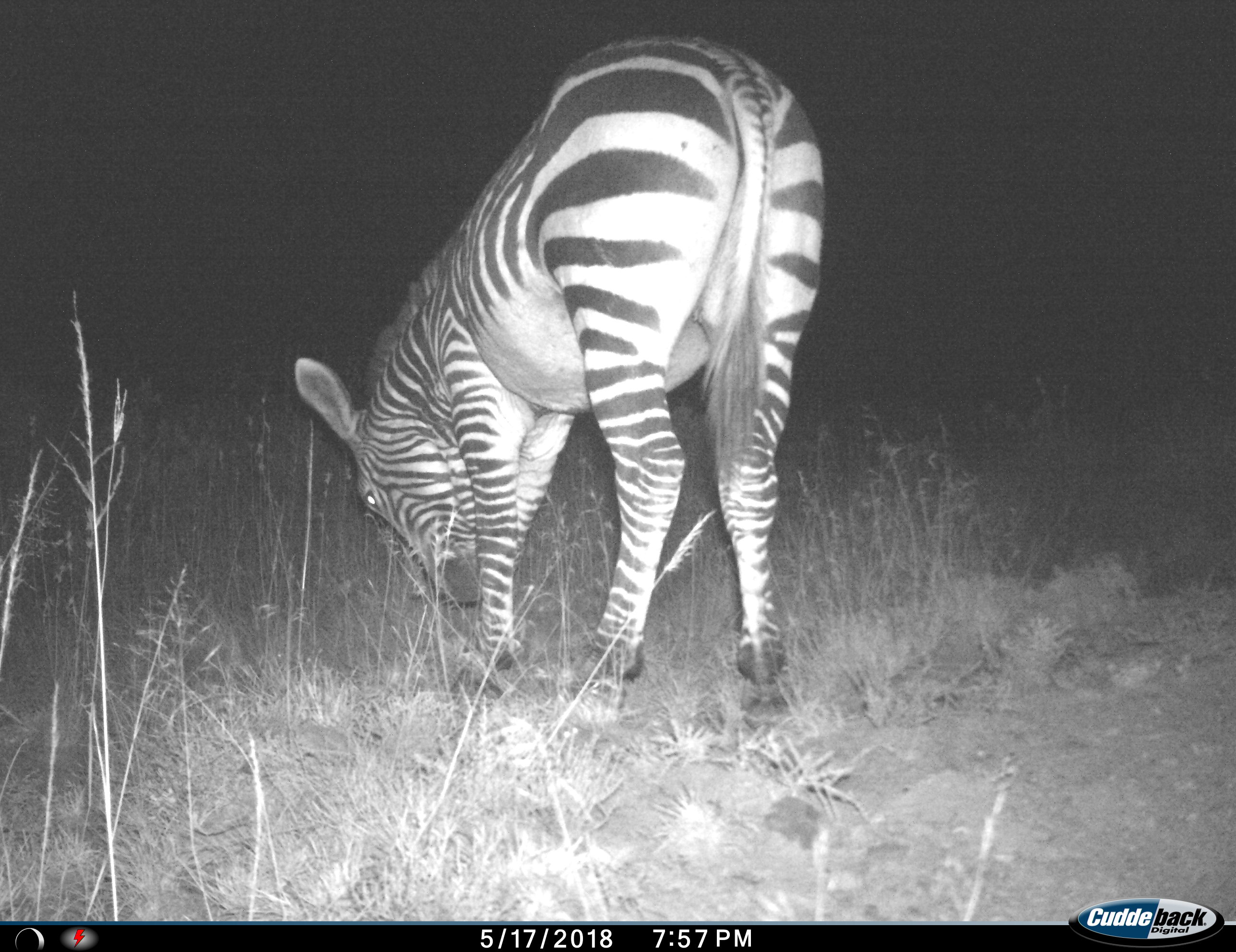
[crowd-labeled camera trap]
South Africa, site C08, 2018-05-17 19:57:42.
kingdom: Animalia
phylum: Chordata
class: Mammalia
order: Perissodactyla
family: Equidae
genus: Equus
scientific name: Equus zebra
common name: mountain zebra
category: zebramountain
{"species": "zebramountain (mountain zebra) (Equus zebra)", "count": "1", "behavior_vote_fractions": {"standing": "25%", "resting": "0%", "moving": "12%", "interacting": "0%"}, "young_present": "0%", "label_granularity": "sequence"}